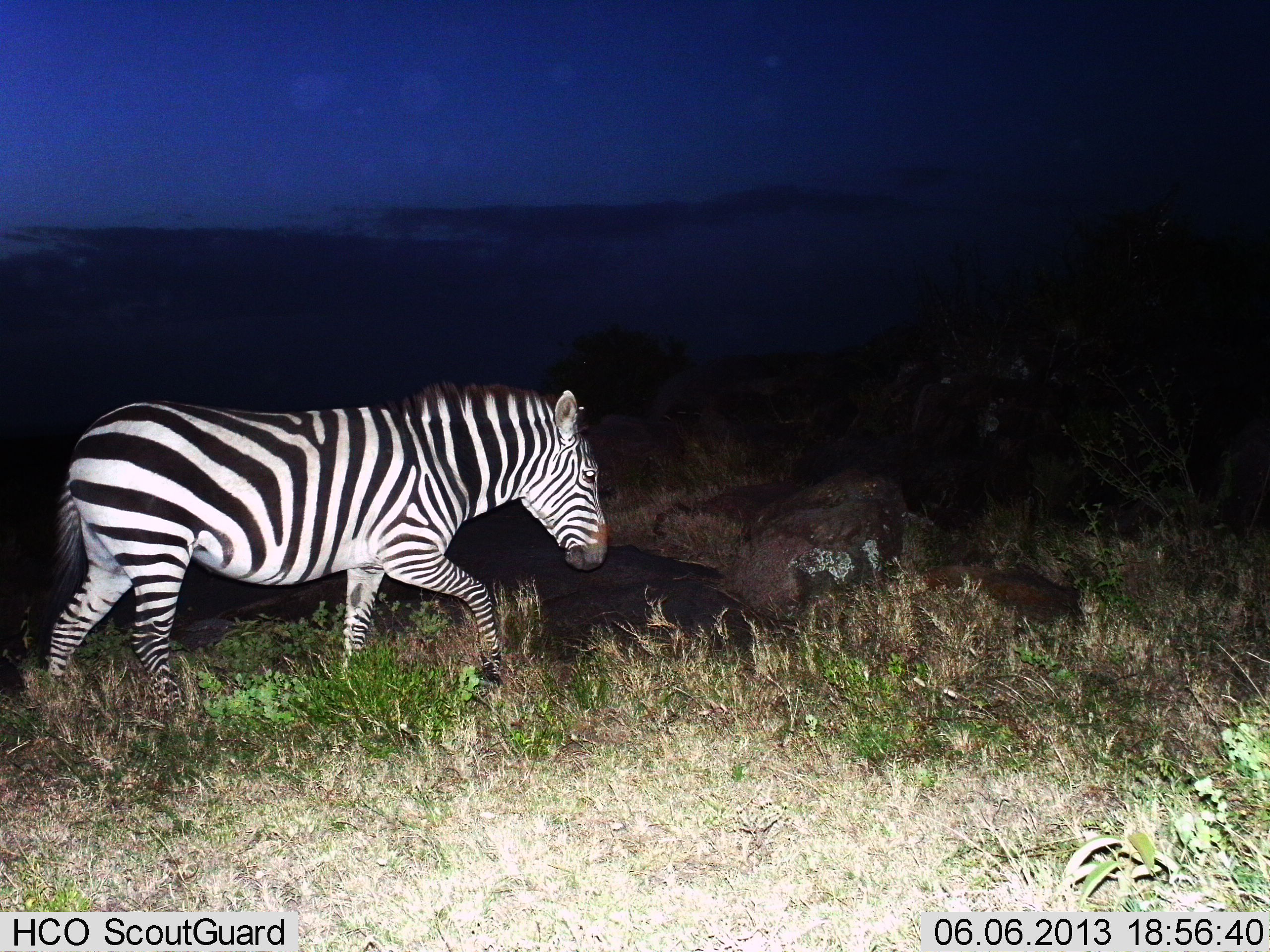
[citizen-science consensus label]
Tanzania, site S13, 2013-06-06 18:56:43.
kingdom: Animalia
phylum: Chordata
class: Mammalia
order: Perissodactyla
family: Equidae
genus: Equus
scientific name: Equus quagga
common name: plains zebra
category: zebra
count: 1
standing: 40%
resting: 0%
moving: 70%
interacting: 0%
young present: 0%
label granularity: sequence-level